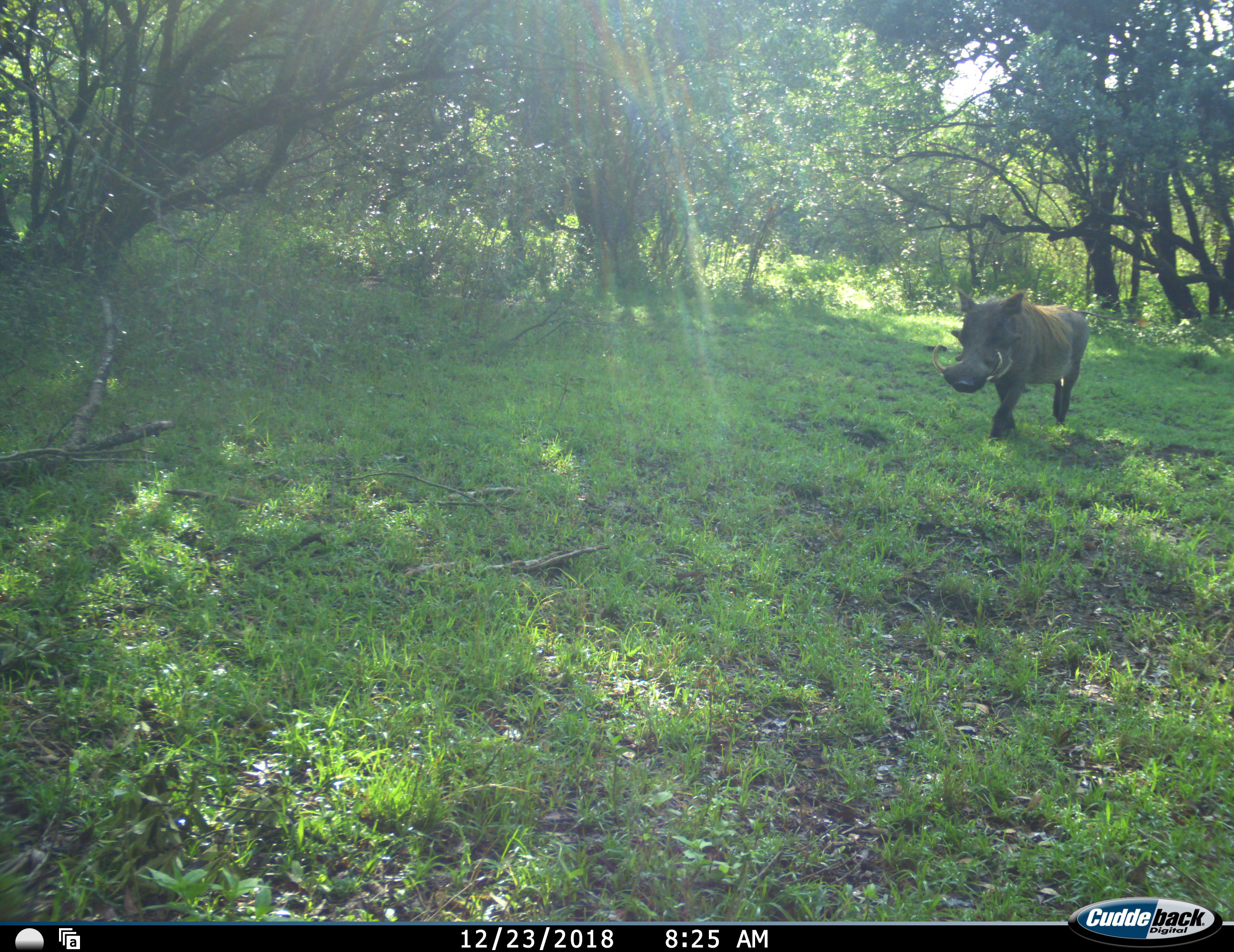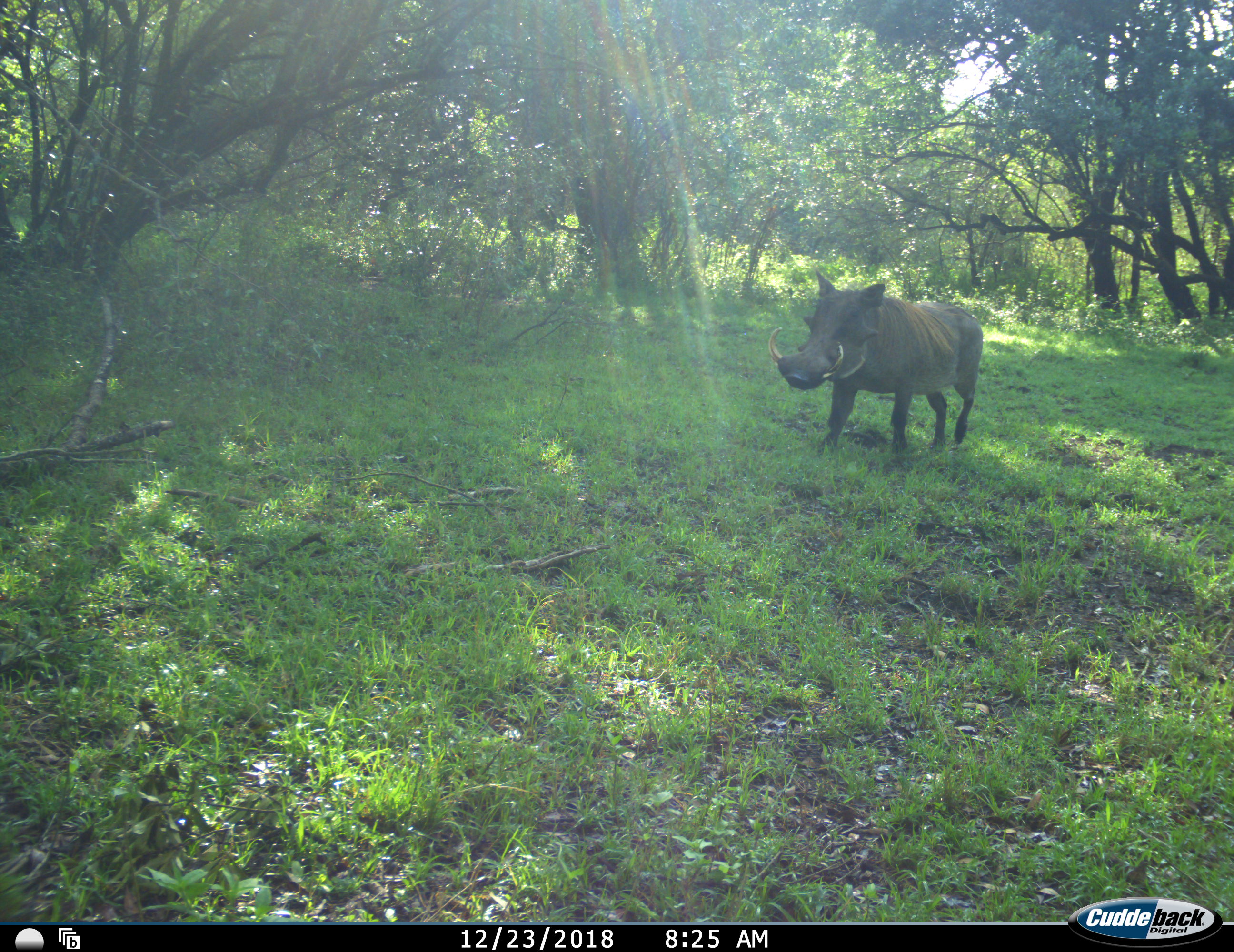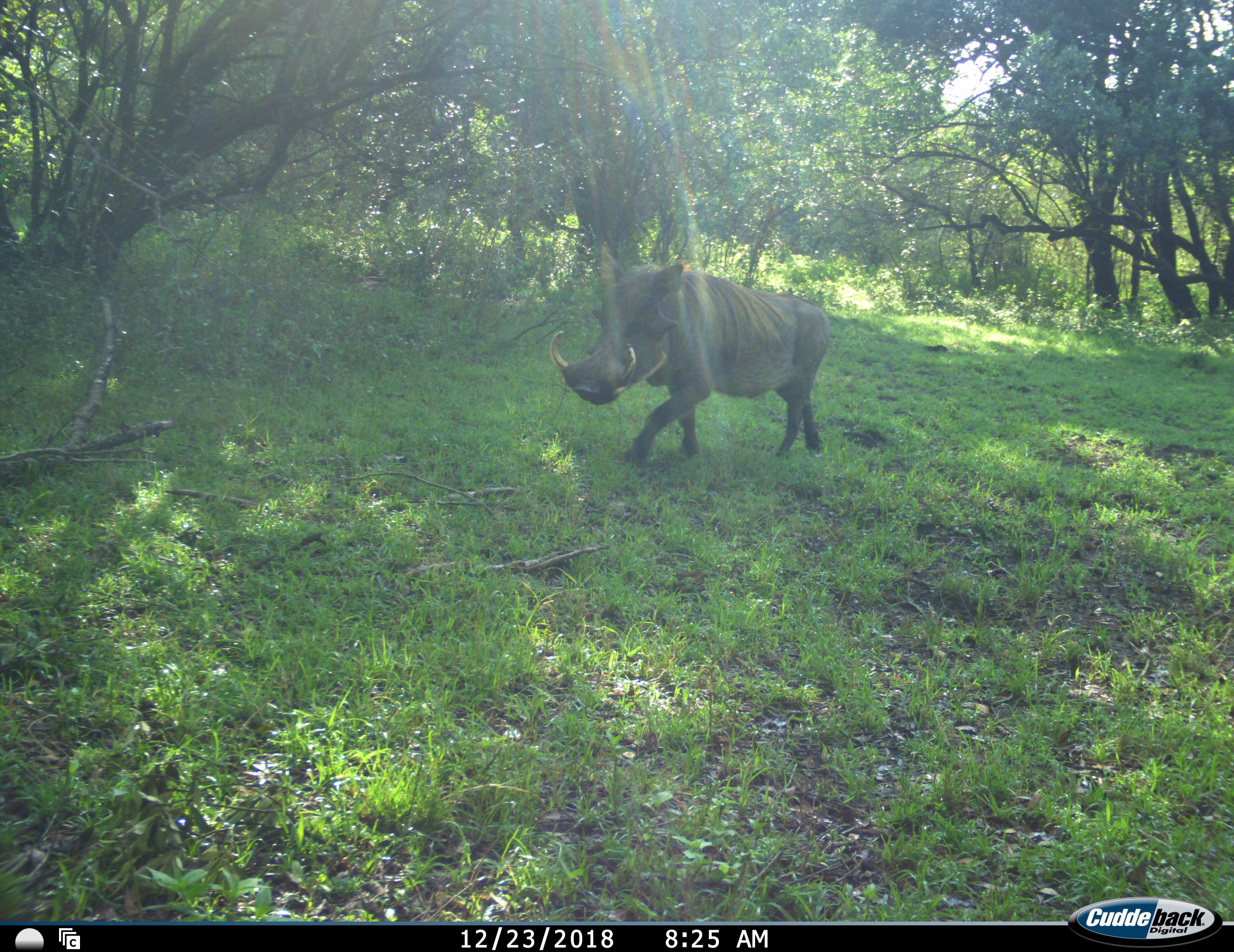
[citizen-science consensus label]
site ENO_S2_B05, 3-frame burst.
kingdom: Animalia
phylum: Chordata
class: Mammalia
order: Artiodactyla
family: Suidae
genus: Phacochoerus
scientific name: Phacochoerus africanus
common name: warthog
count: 1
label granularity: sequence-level